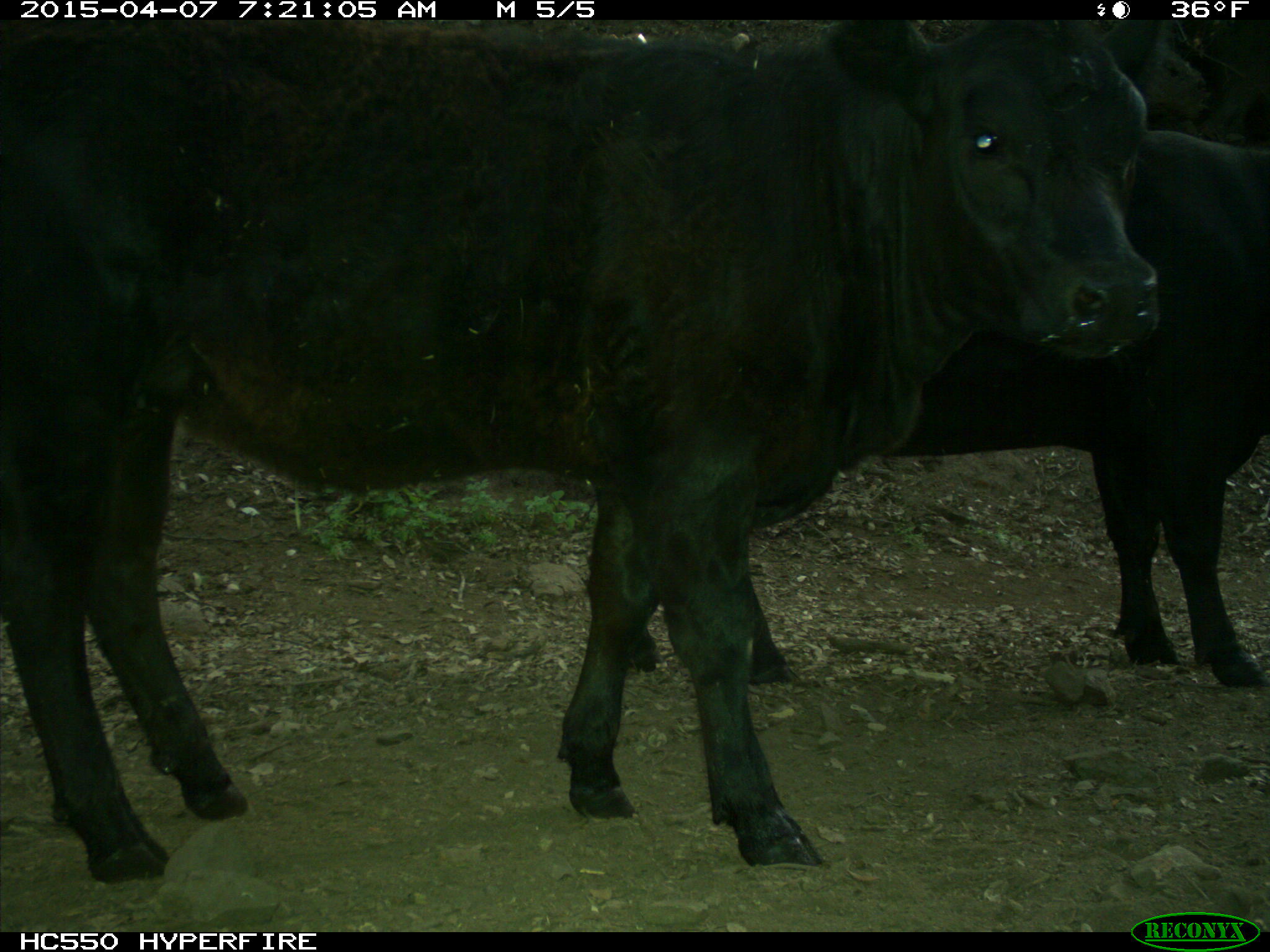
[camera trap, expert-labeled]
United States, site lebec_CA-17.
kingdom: Animalia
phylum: Chordata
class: Mammalia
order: Artiodactyla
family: Bovidae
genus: Bos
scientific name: Bos taurus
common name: domestic cow